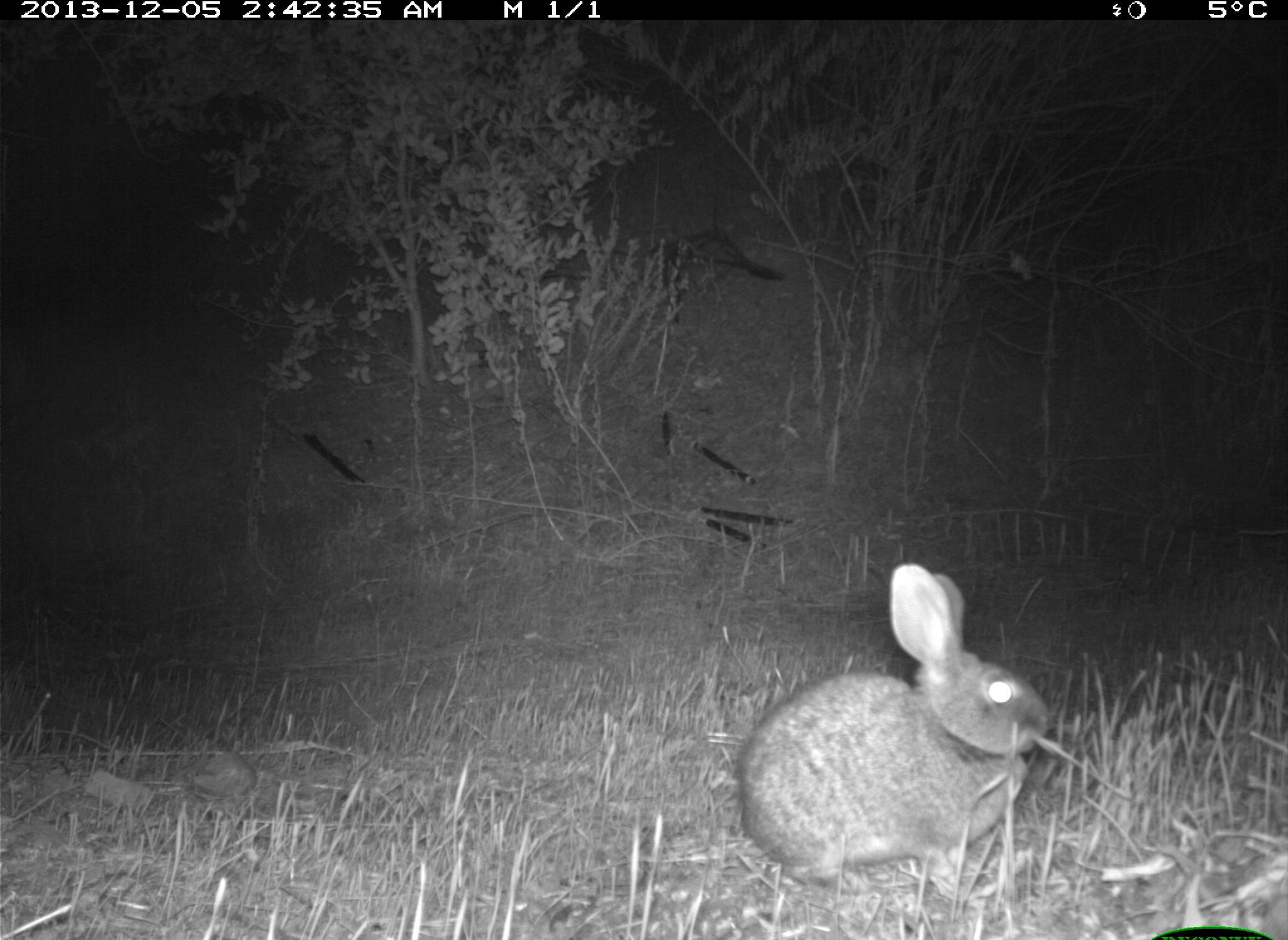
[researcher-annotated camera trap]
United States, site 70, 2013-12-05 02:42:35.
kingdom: Animalia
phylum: Chordata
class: Mammalia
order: Lagomorpha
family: Leporidae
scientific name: Leporidae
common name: rabbits and hares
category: rabbit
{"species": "rabbit (rabbits and hares) (Leporidae)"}